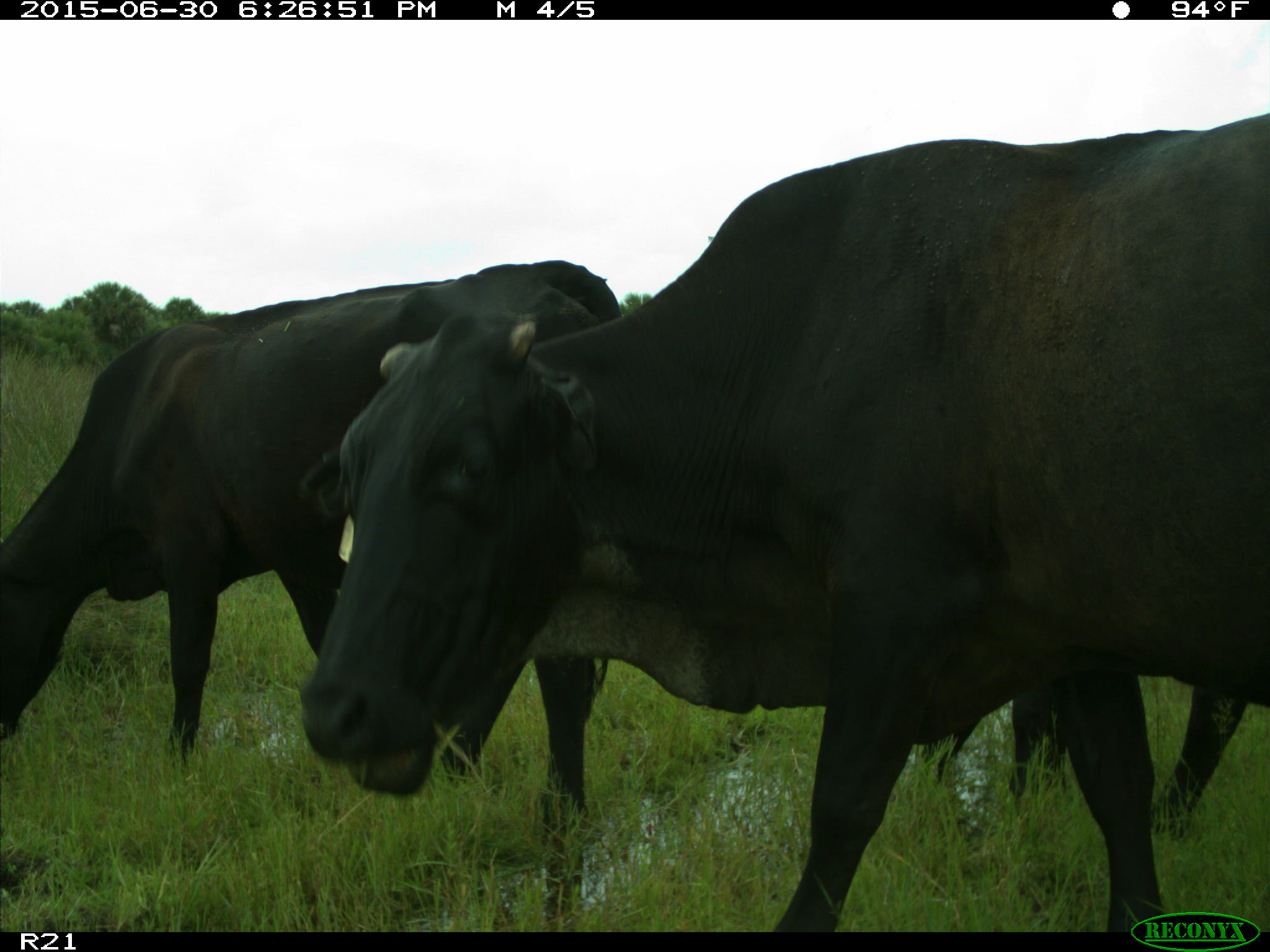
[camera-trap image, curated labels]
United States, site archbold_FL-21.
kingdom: Animalia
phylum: Chordata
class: Mammalia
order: Artiodactyla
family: Bovidae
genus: Bos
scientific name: Bos taurus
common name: domestic cow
Bos taurus (domestic cow).